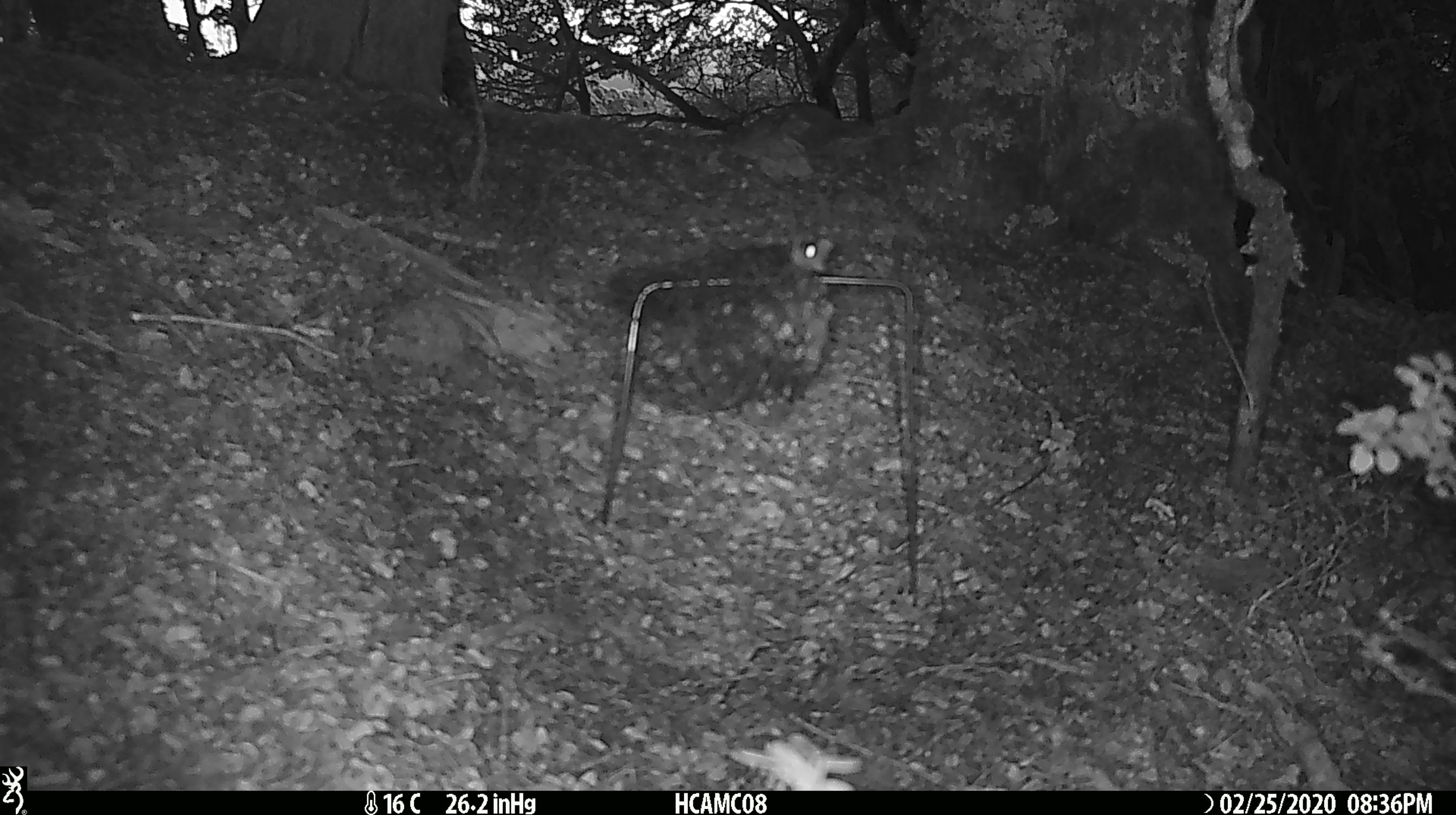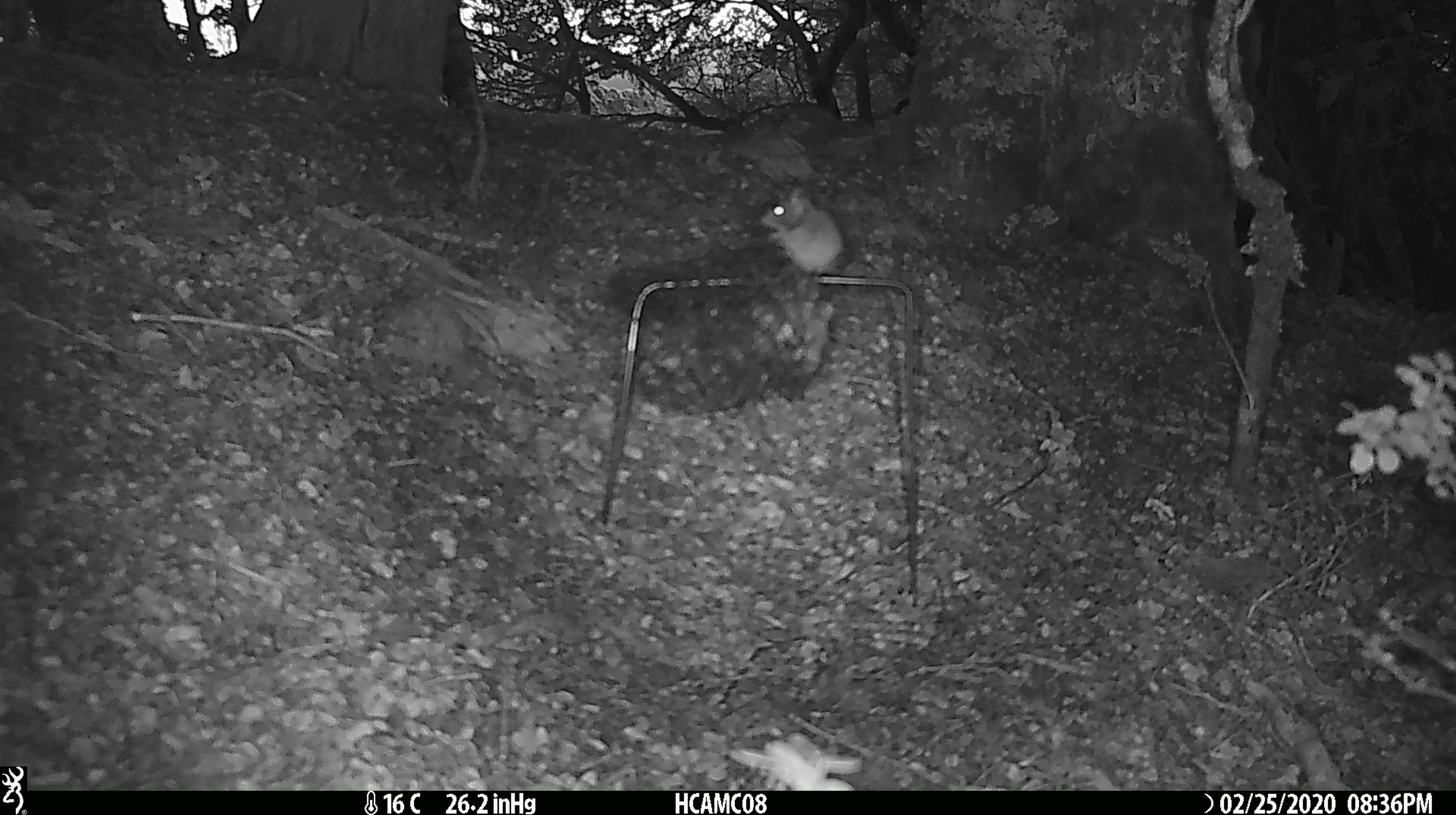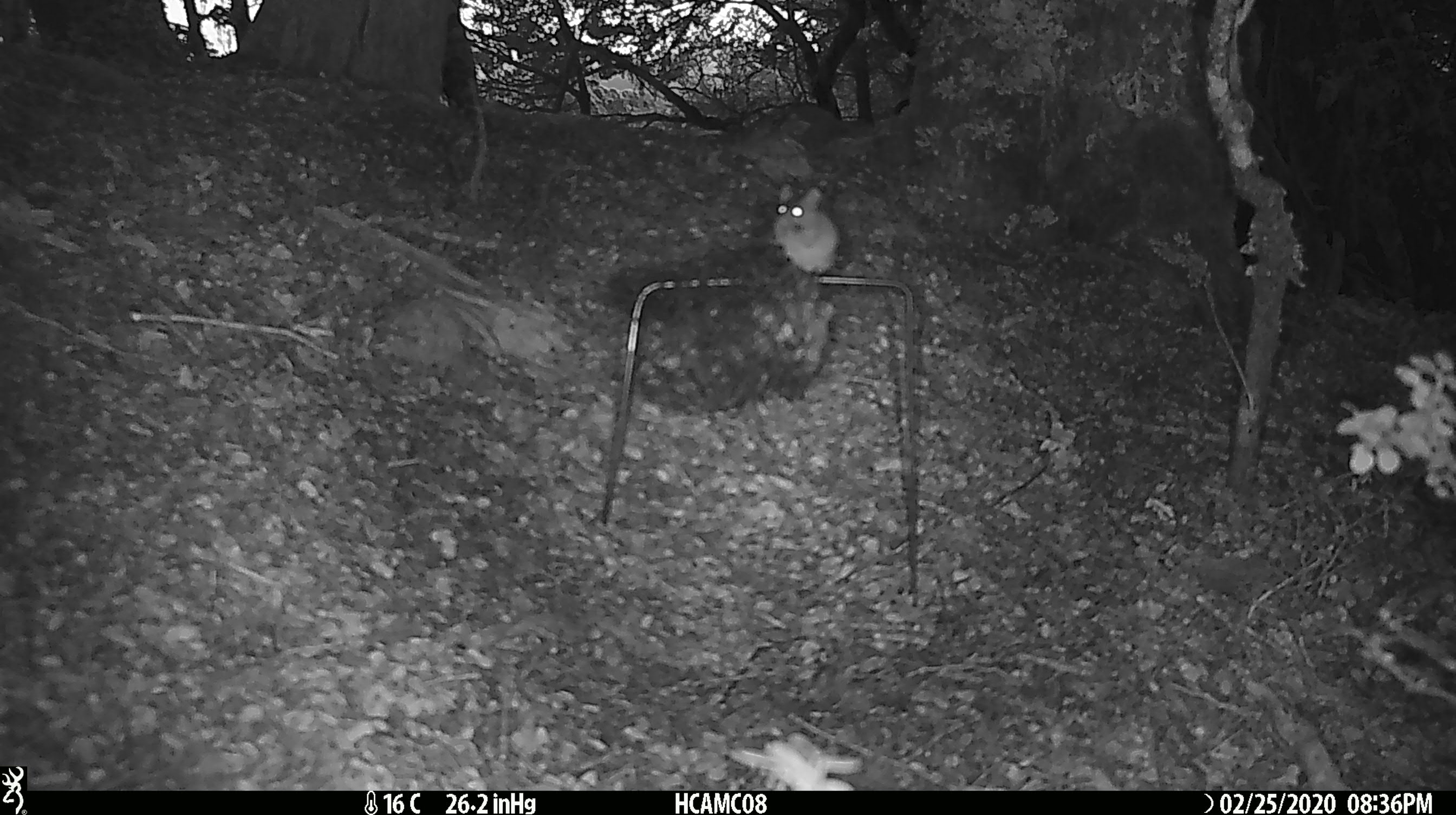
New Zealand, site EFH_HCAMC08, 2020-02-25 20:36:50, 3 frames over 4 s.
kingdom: Animalia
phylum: Chordata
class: Mammalia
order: Rodentia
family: Muridae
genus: Mus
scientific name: Mus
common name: mouse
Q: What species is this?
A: Mouse (Mus).